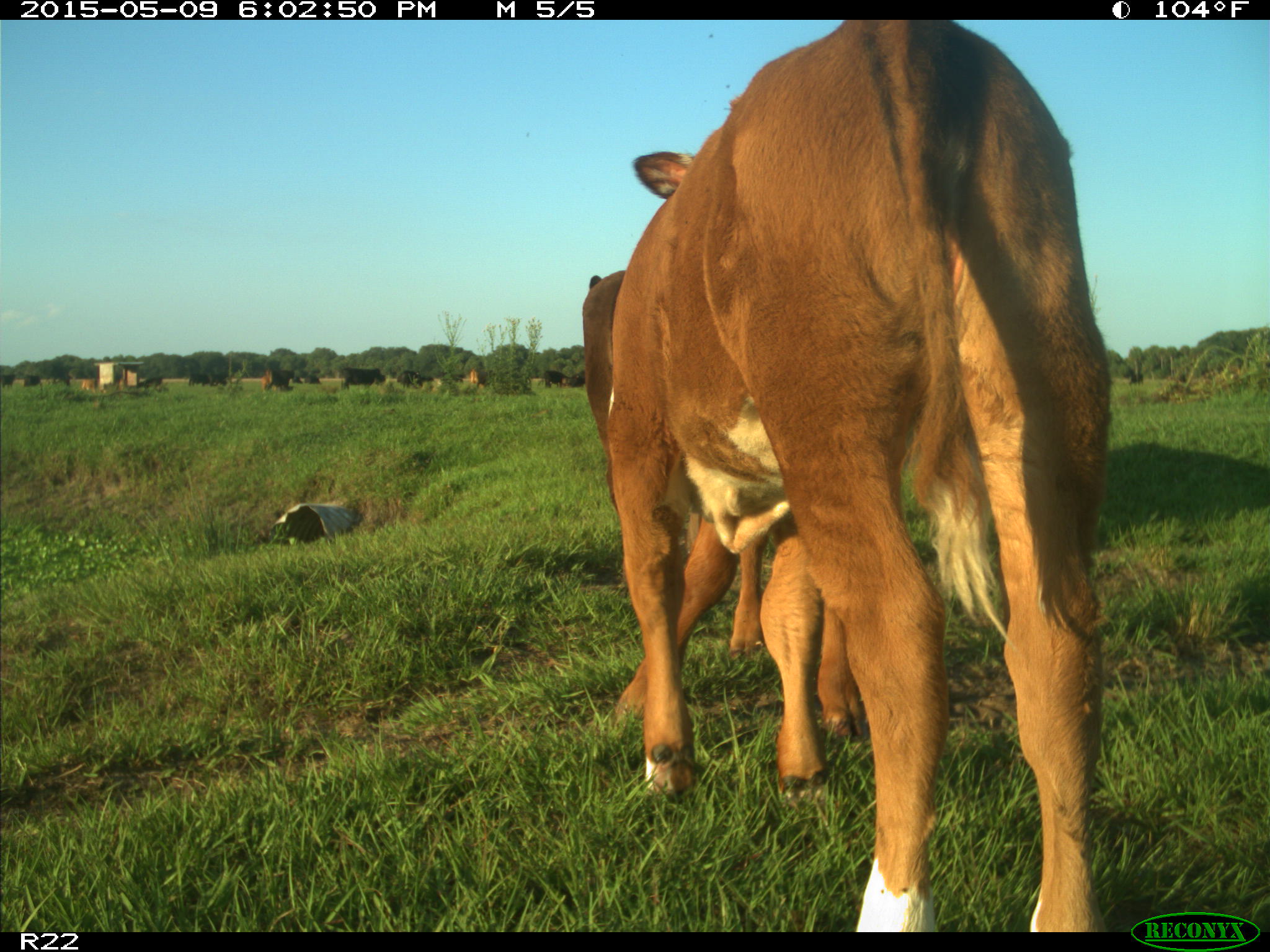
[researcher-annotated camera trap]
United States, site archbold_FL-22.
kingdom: Animalia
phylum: Chordata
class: Mammalia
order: Artiodactyla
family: Bovidae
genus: Bos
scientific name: Bos taurus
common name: domestic cow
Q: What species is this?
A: Bos taurus (domestic cow).